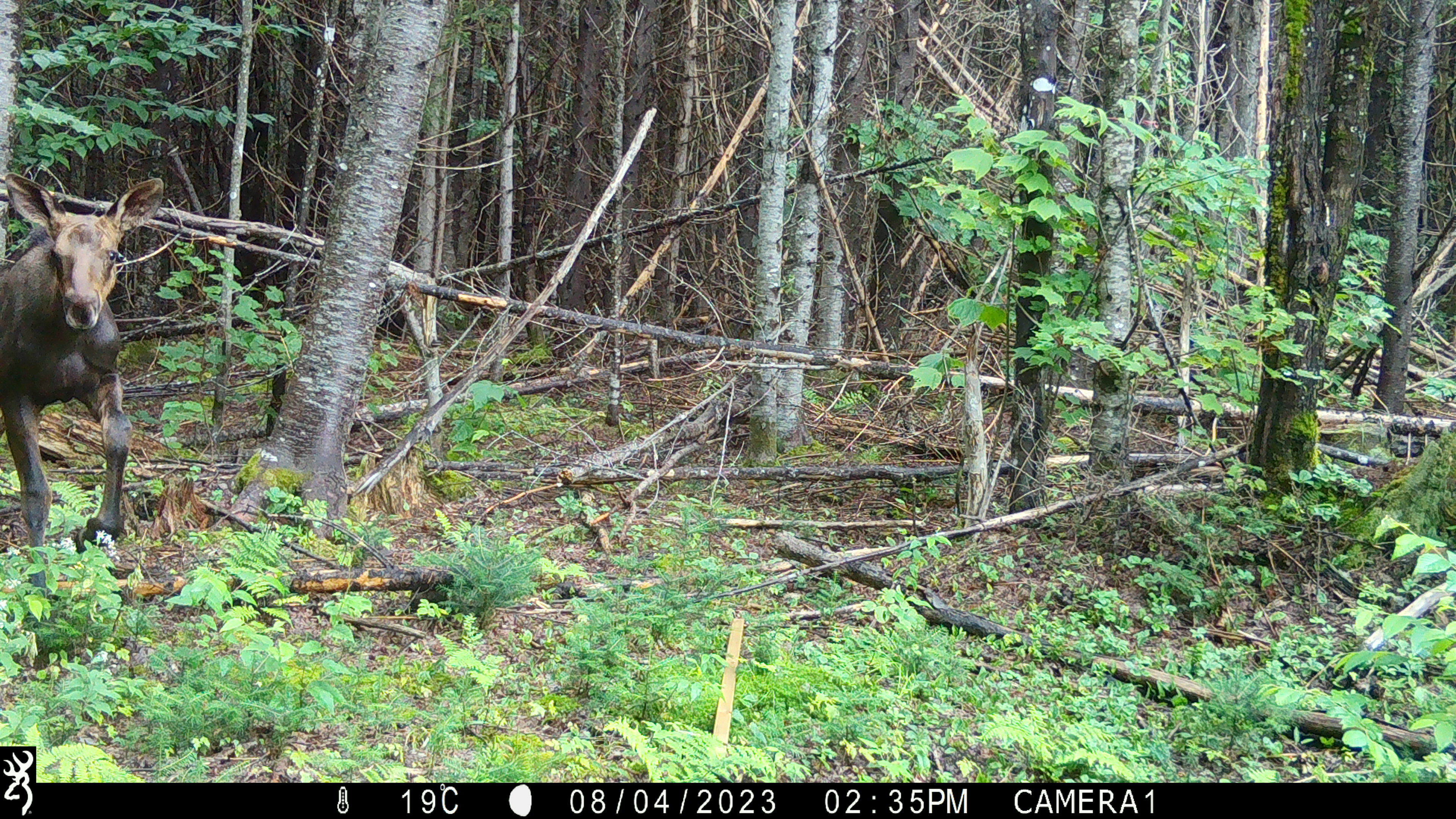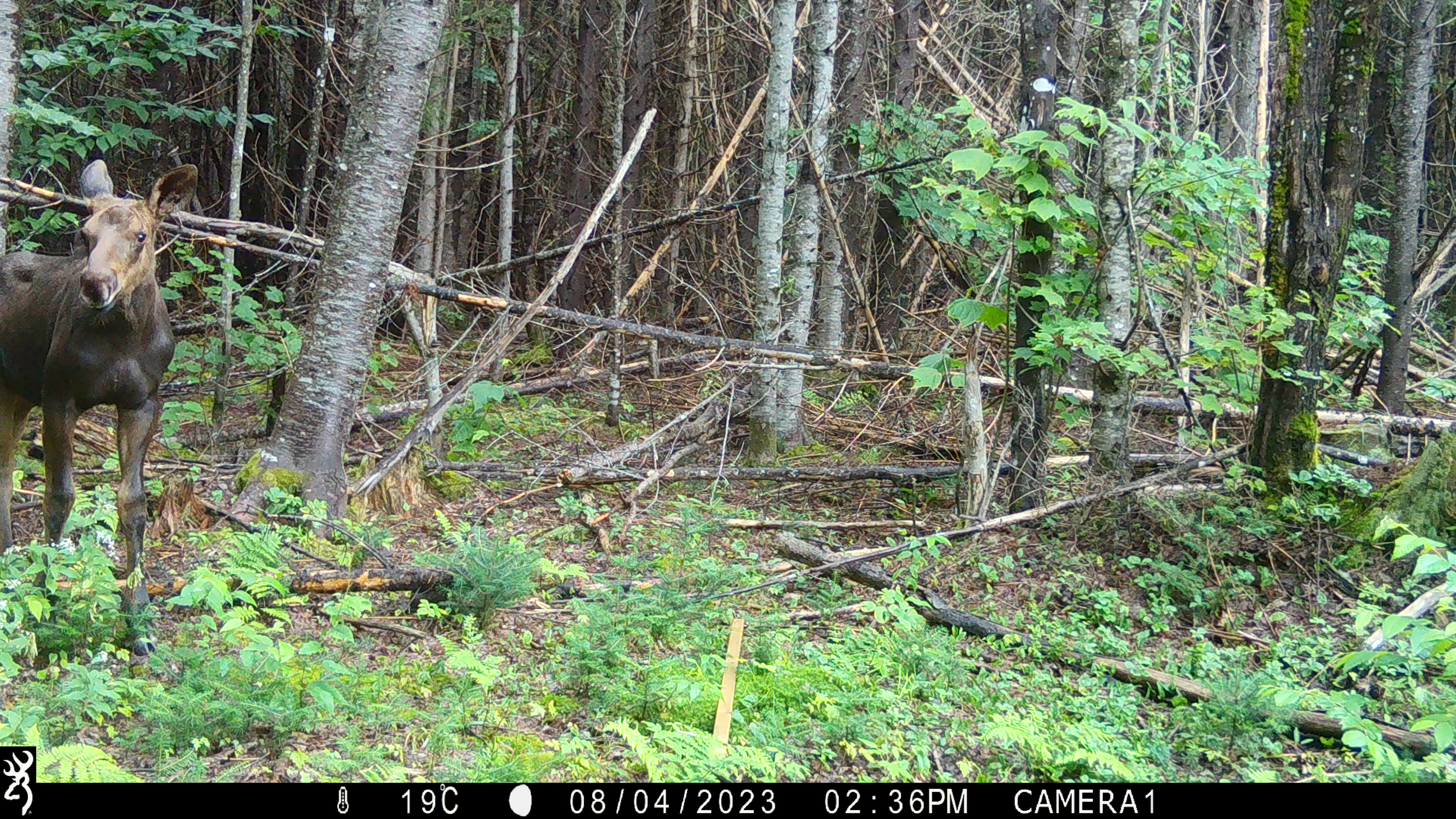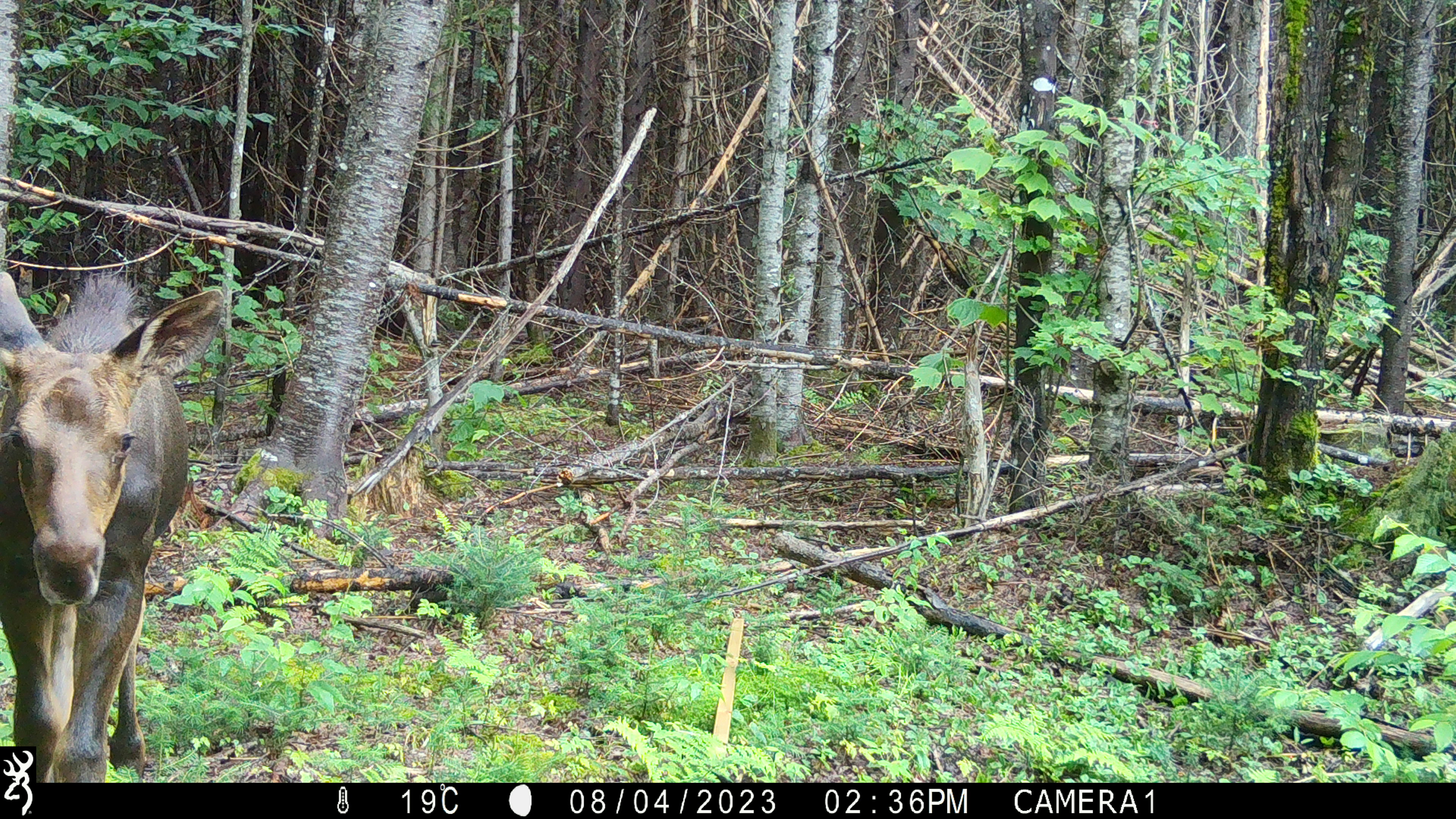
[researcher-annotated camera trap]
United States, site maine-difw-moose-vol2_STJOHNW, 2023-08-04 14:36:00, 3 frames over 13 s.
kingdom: Animalia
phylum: Chordata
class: Mammalia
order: Artiodactyla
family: Cervidae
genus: Alces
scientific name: Alces alces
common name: moose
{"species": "moose (Alces alces)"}